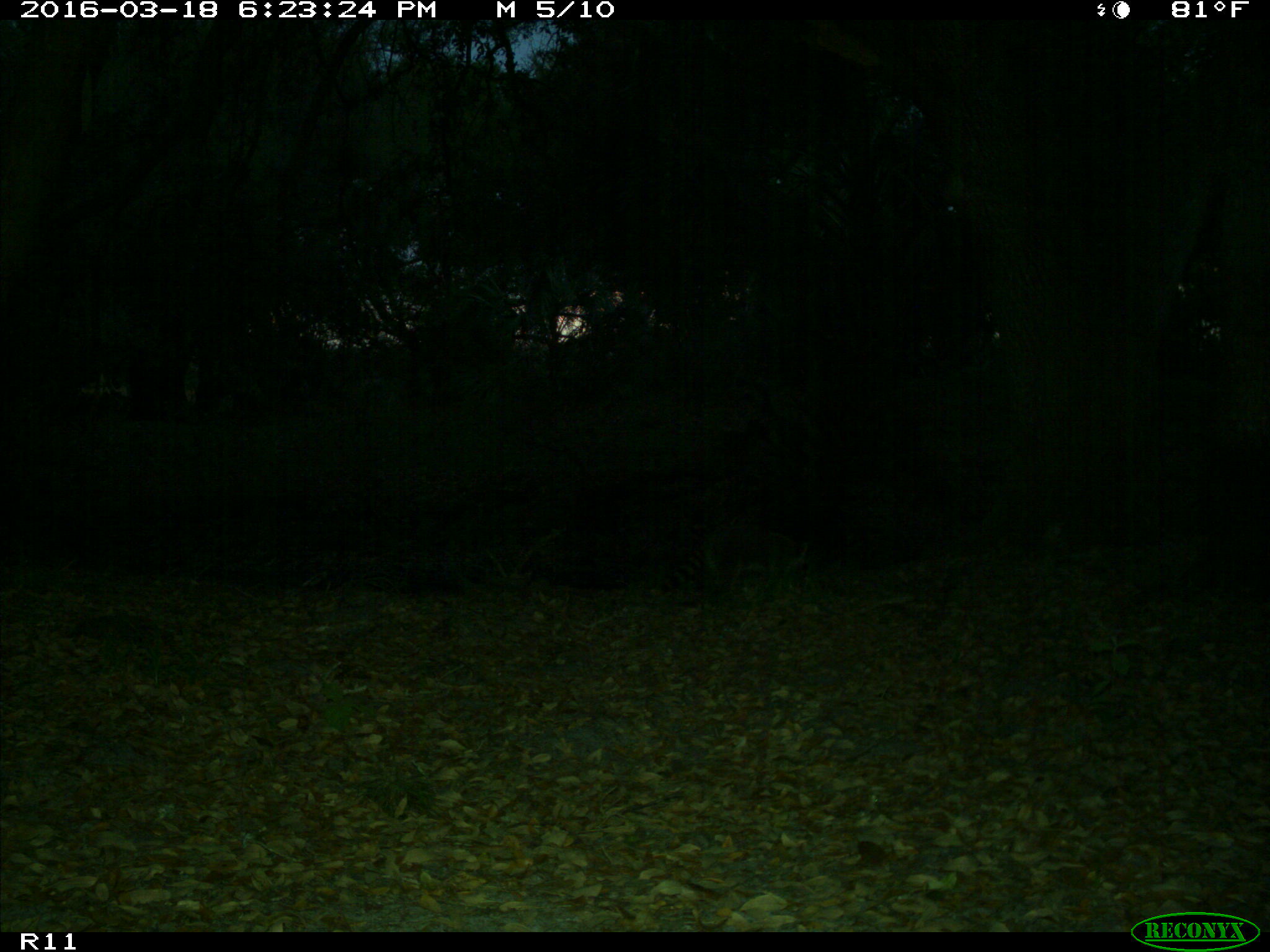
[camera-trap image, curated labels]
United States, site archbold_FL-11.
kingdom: Animalia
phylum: Chordata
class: Mammalia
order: Carnivora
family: Procyonidae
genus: Procyon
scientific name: Procyon lotor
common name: common raccoon